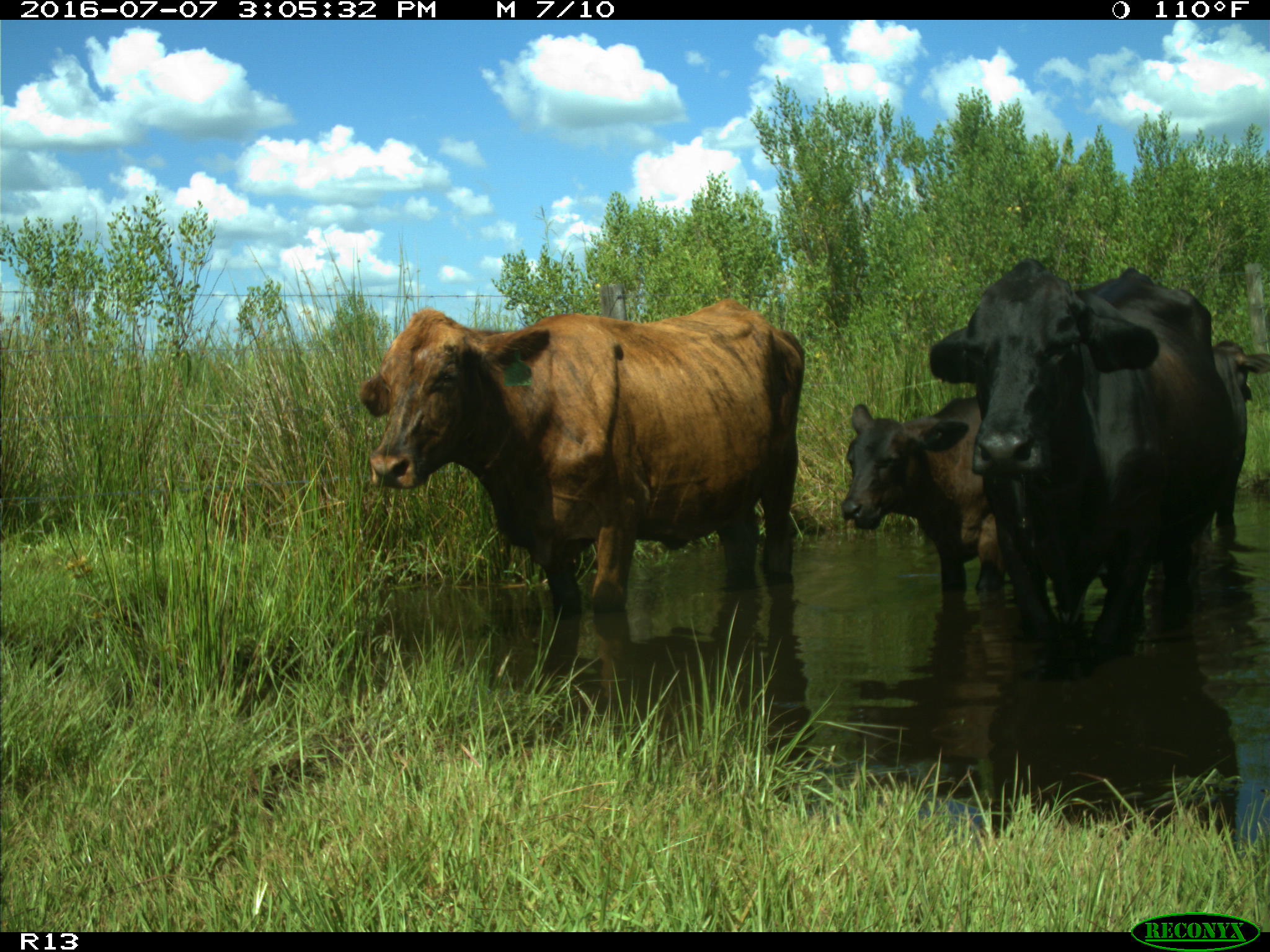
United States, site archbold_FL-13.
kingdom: Animalia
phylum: Chordata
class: Mammalia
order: Artiodactyla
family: Bovidae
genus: Bos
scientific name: Bos taurus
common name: domestic cow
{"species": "Bos taurus (domestic cow)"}